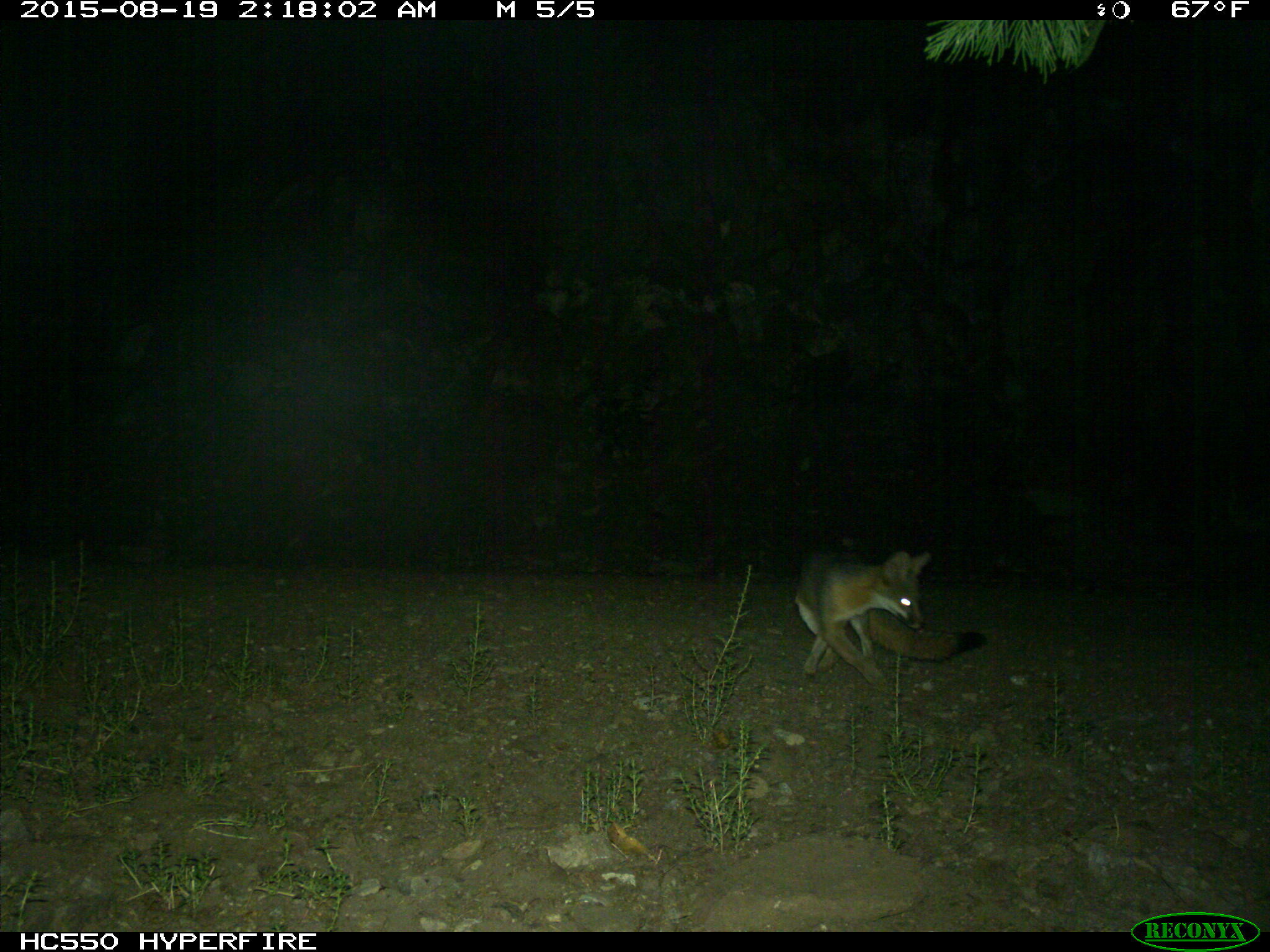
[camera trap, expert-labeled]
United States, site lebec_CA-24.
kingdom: Animalia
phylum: Chordata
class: Mammalia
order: Carnivora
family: Canidae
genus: Urocyon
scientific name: Urocyon cinereoargenteus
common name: gray fox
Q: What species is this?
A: Urocyon cinereoargenteus (gray fox).